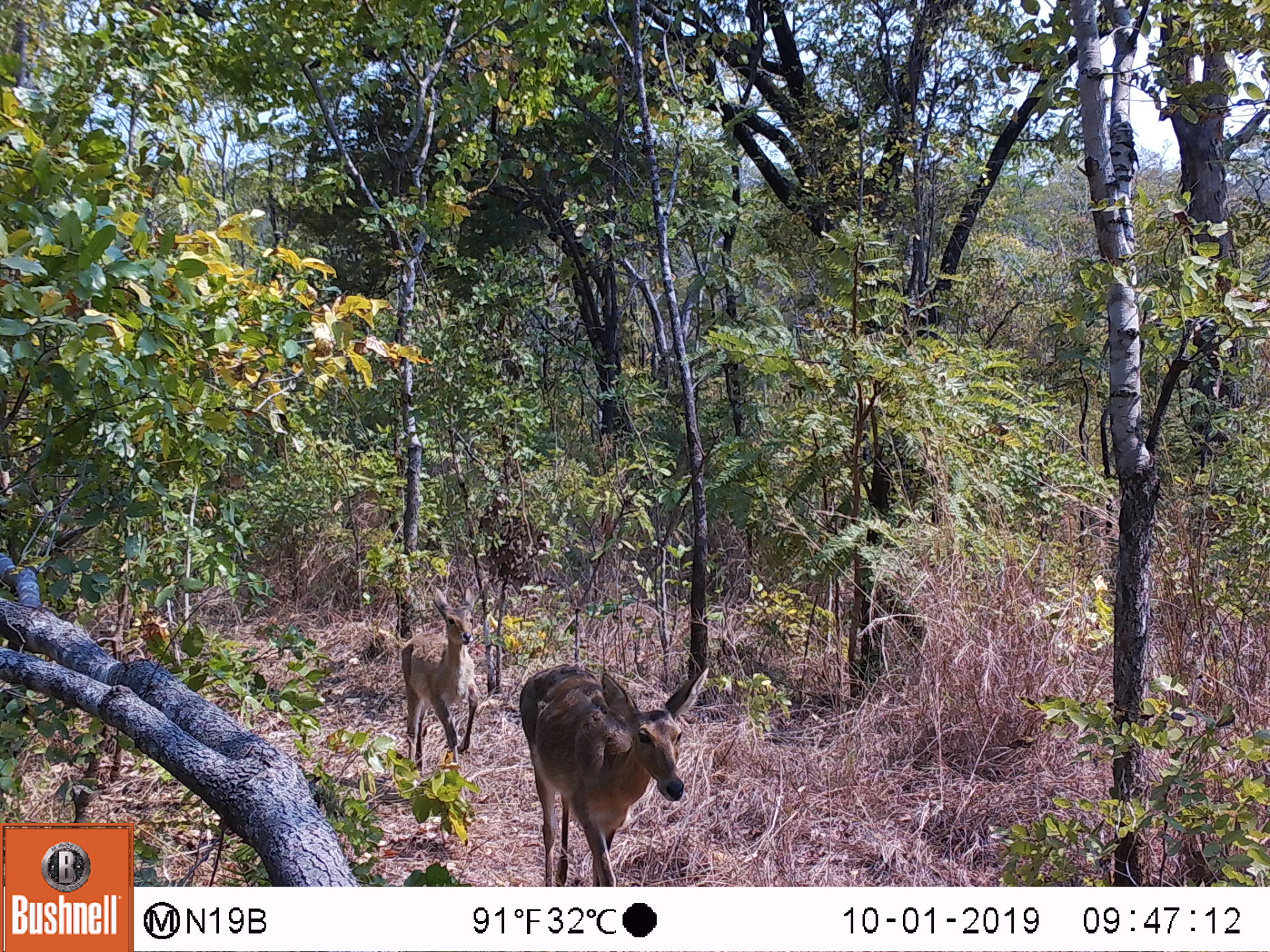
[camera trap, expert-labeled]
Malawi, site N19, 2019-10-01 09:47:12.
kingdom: Animalia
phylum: Chordata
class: Mammalia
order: Artiodactyla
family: Bovidae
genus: Redunca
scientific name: Redunca arundinum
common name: southern reedbuck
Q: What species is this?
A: Southern reedbuck (Redunca arundinum).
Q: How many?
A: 2.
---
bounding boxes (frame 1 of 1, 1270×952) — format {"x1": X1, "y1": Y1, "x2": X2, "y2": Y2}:
southern reedbuck: {"x1": 519, "y1": 661, "x2": 717, "y2": 880}; {"x1": 391, "y1": 585, "x2": 486, "y2": 772}